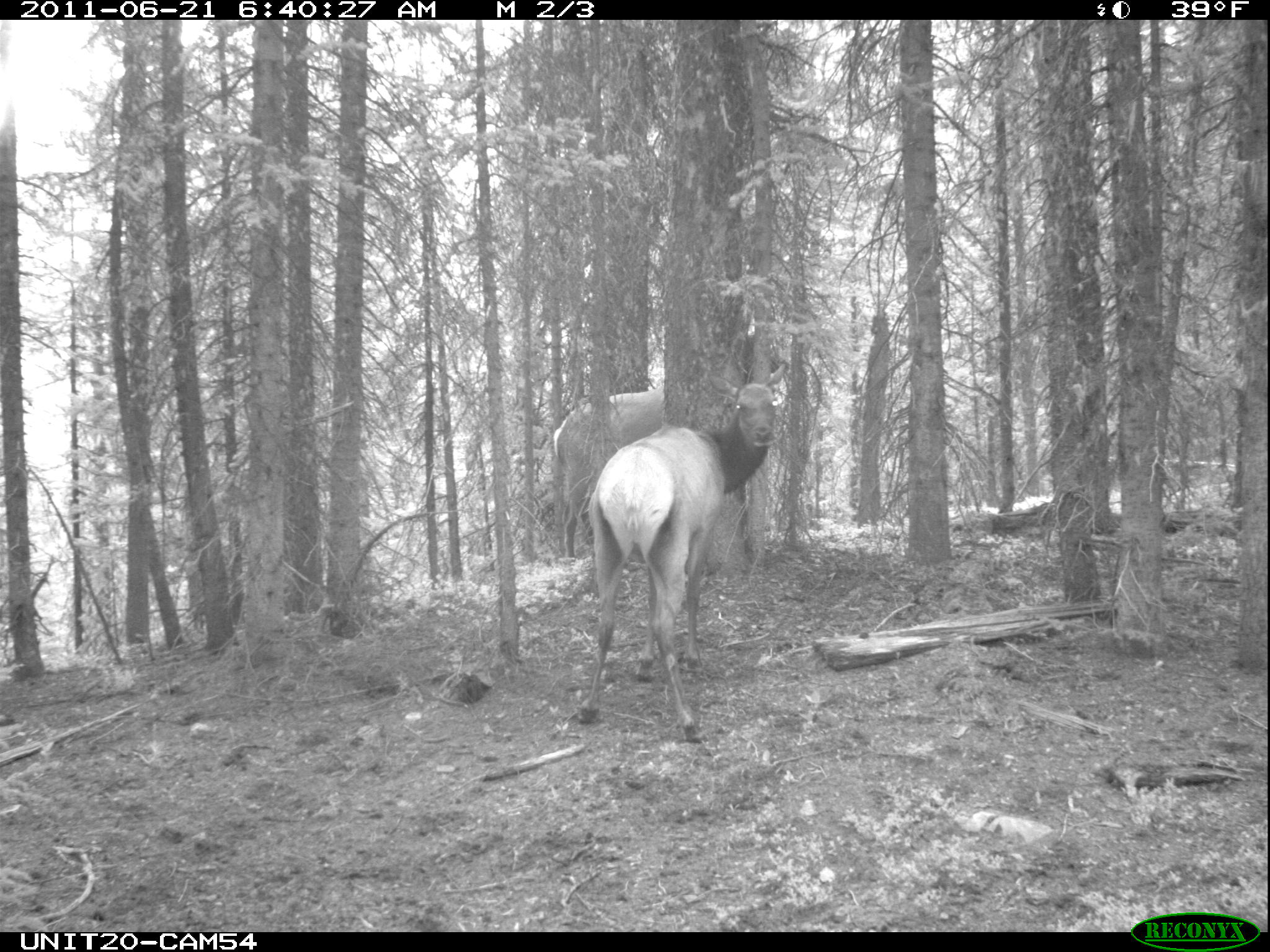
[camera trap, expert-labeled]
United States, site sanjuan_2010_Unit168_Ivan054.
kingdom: Animalia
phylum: Chordata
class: Mammalia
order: Artiodactyla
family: Cervidae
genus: Cervus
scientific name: Cervus elaphus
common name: red deer